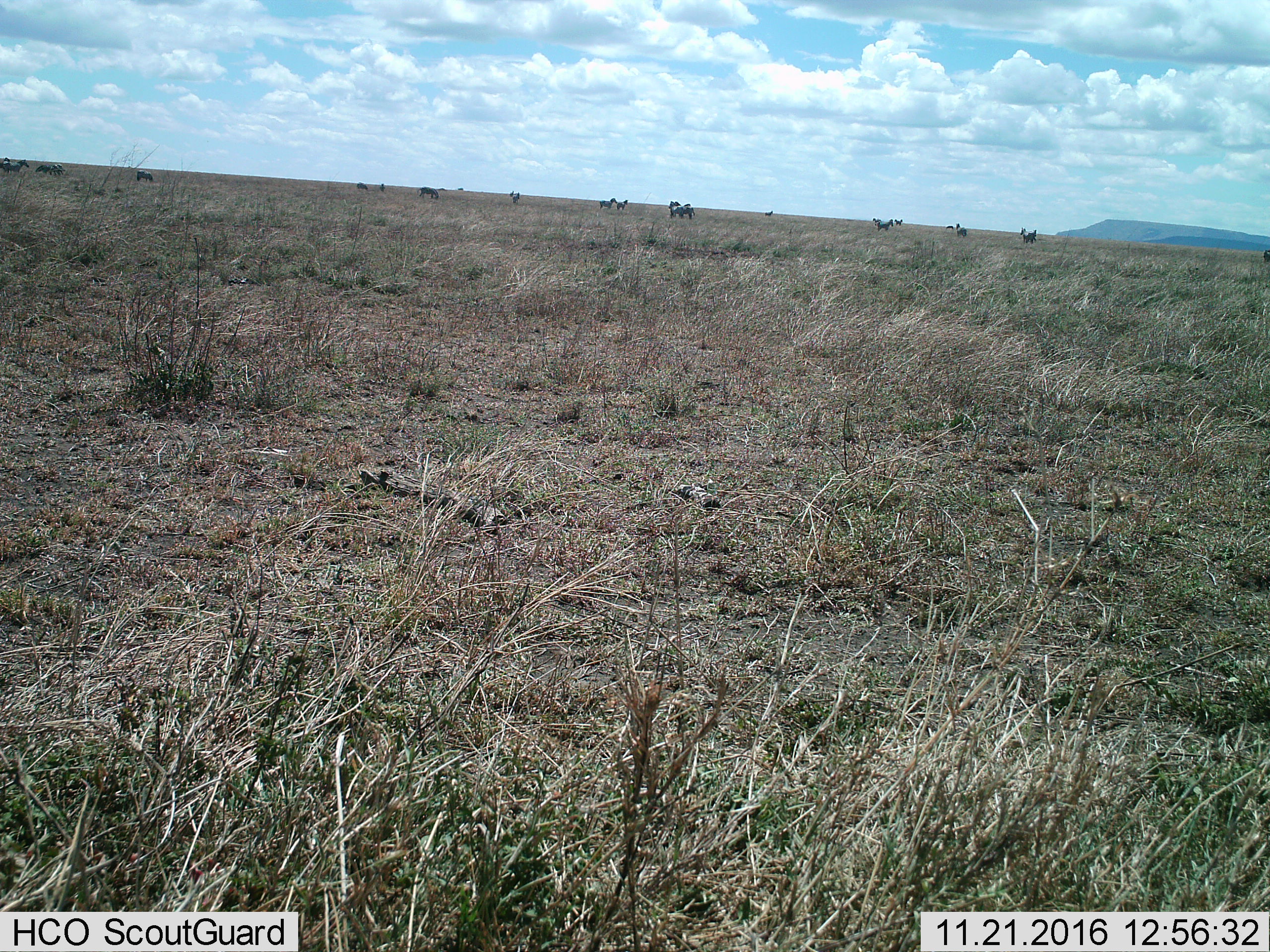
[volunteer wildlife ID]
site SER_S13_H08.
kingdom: Animalia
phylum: Chordata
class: Mammalia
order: Perissodactyla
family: Equidae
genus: Equus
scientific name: Equus quagga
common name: plains zebra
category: zebraplains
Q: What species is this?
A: Zebraplains (plains zebra) (Equus quagga).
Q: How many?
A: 11-50.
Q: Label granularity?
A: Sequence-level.